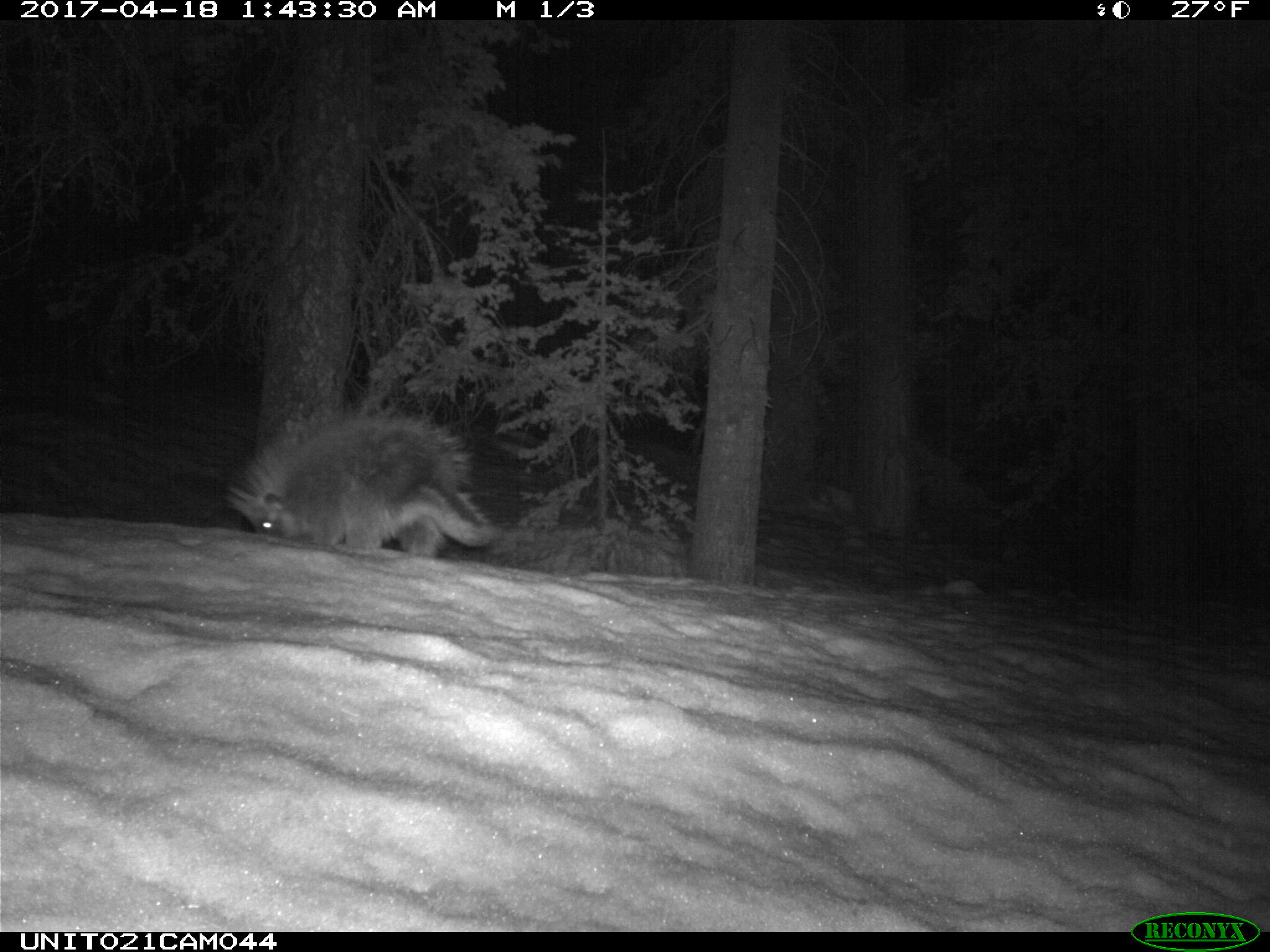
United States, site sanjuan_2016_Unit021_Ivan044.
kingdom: Animalia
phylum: Chordata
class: Mammalia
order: Rodentia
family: Erethizontidae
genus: Erethizon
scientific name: Erethizon dorsatum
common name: north american porcupine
Erethizon dorsatum (north american porcupine).